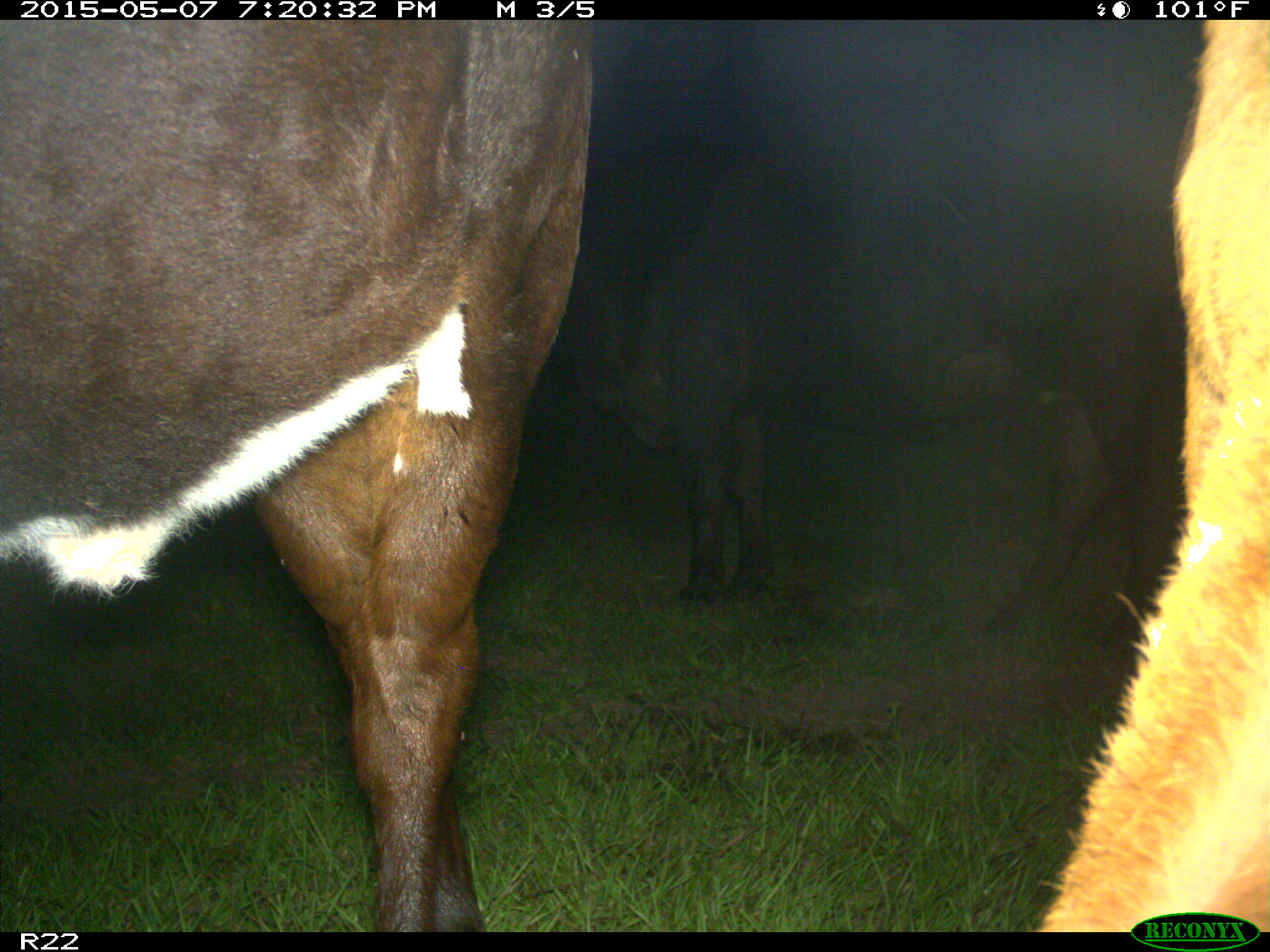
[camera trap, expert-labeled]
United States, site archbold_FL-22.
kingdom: Animalia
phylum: Chordata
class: Mammalia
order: Artiodactyla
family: Bovidae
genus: Bos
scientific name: Bos taurus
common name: domestic cow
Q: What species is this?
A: Bos taurus (domestic cow).